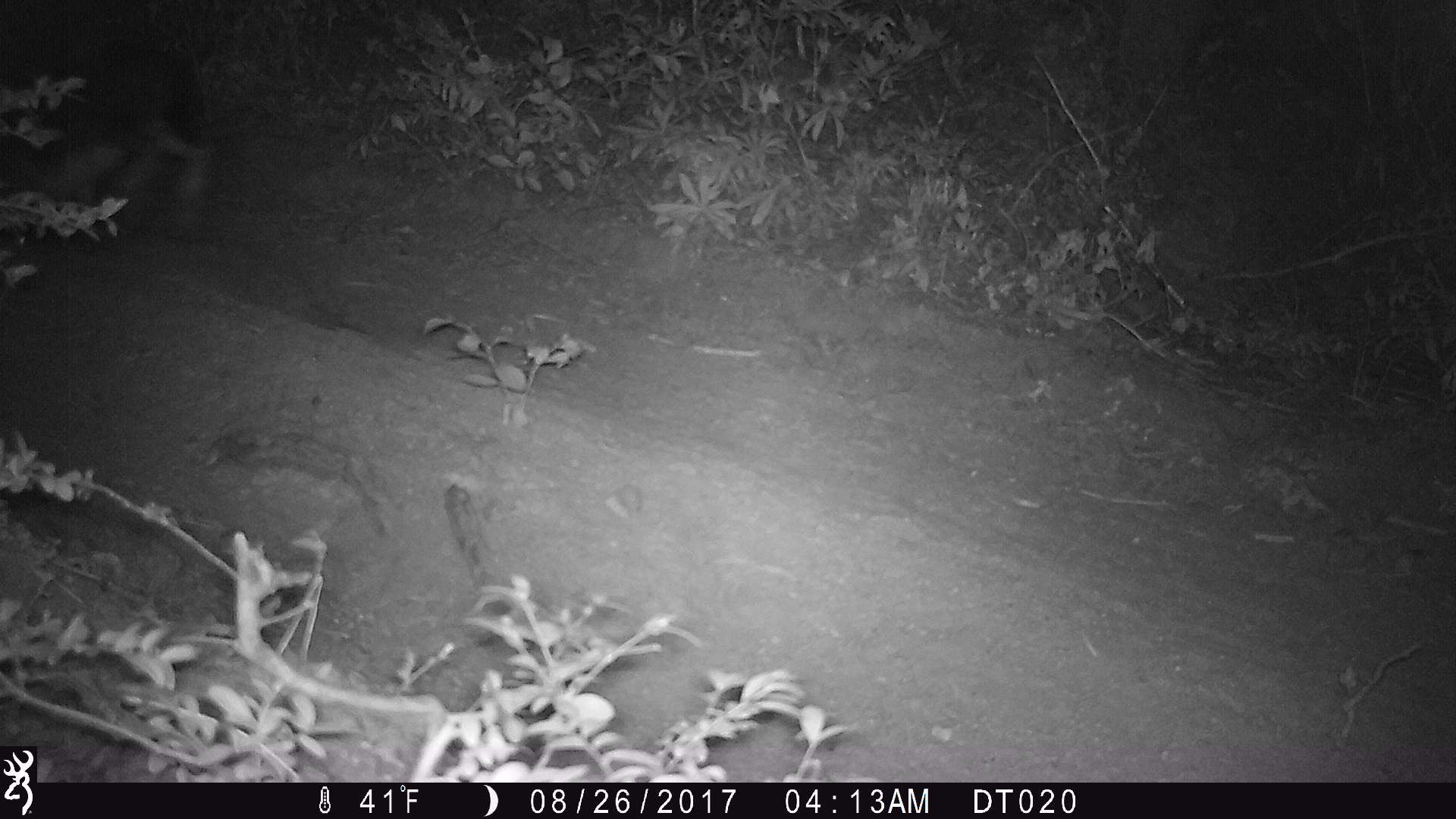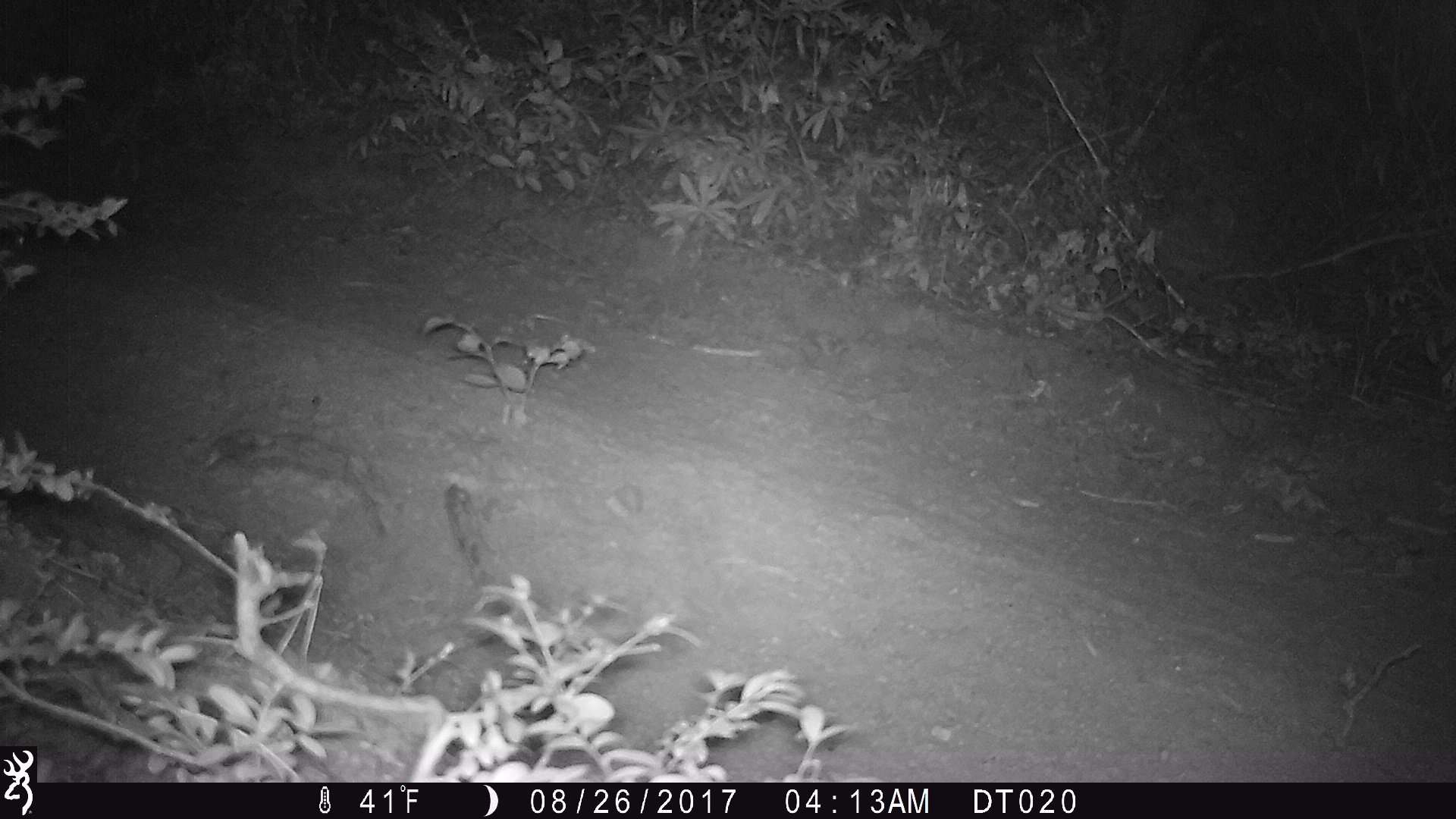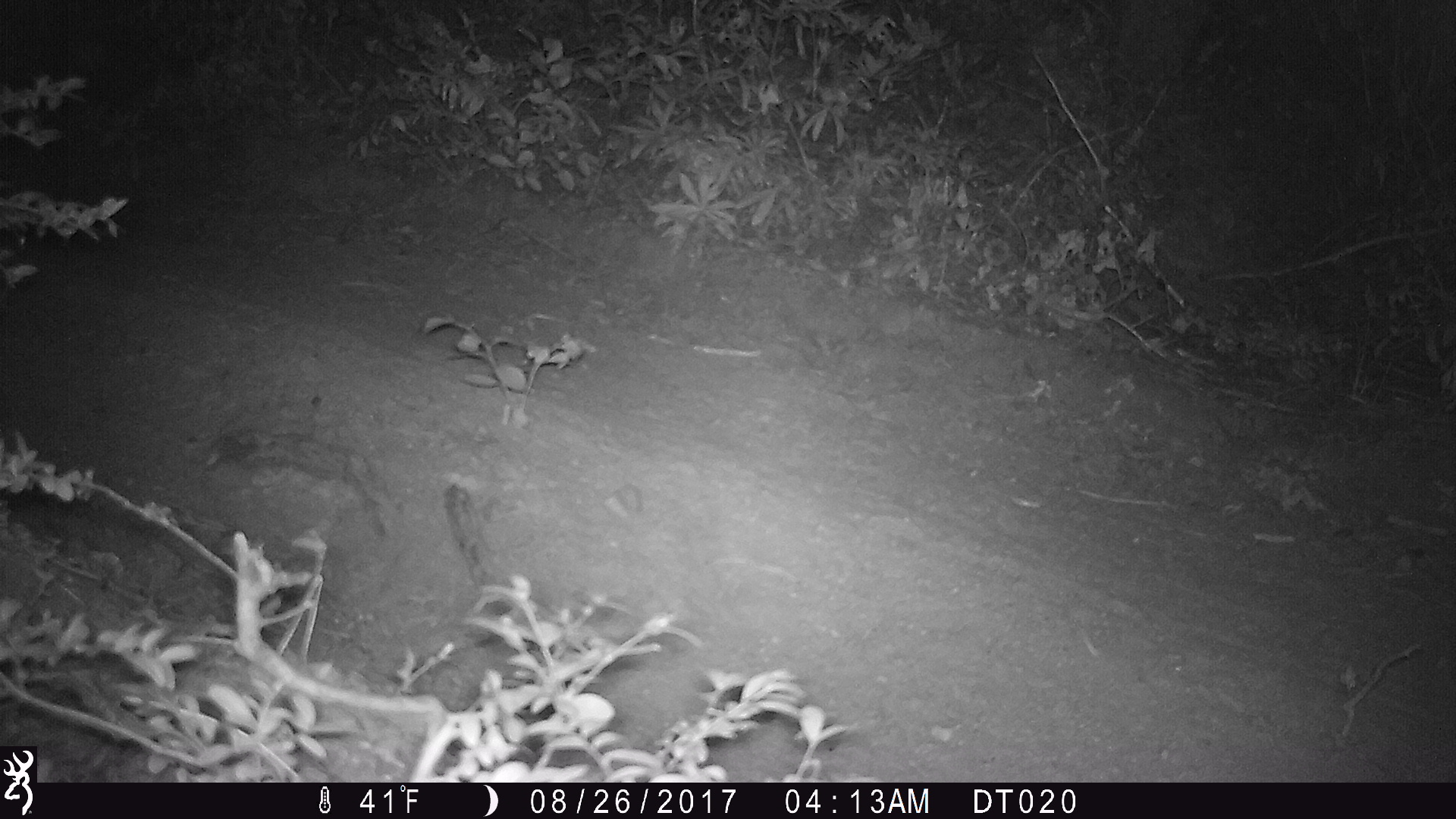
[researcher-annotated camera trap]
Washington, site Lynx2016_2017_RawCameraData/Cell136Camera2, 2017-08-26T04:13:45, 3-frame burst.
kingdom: Animalia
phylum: Chordata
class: Mammalia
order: Lagomorpha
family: Leporidae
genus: Lepus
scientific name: Lepus americanus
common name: snowshoe hare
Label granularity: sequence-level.